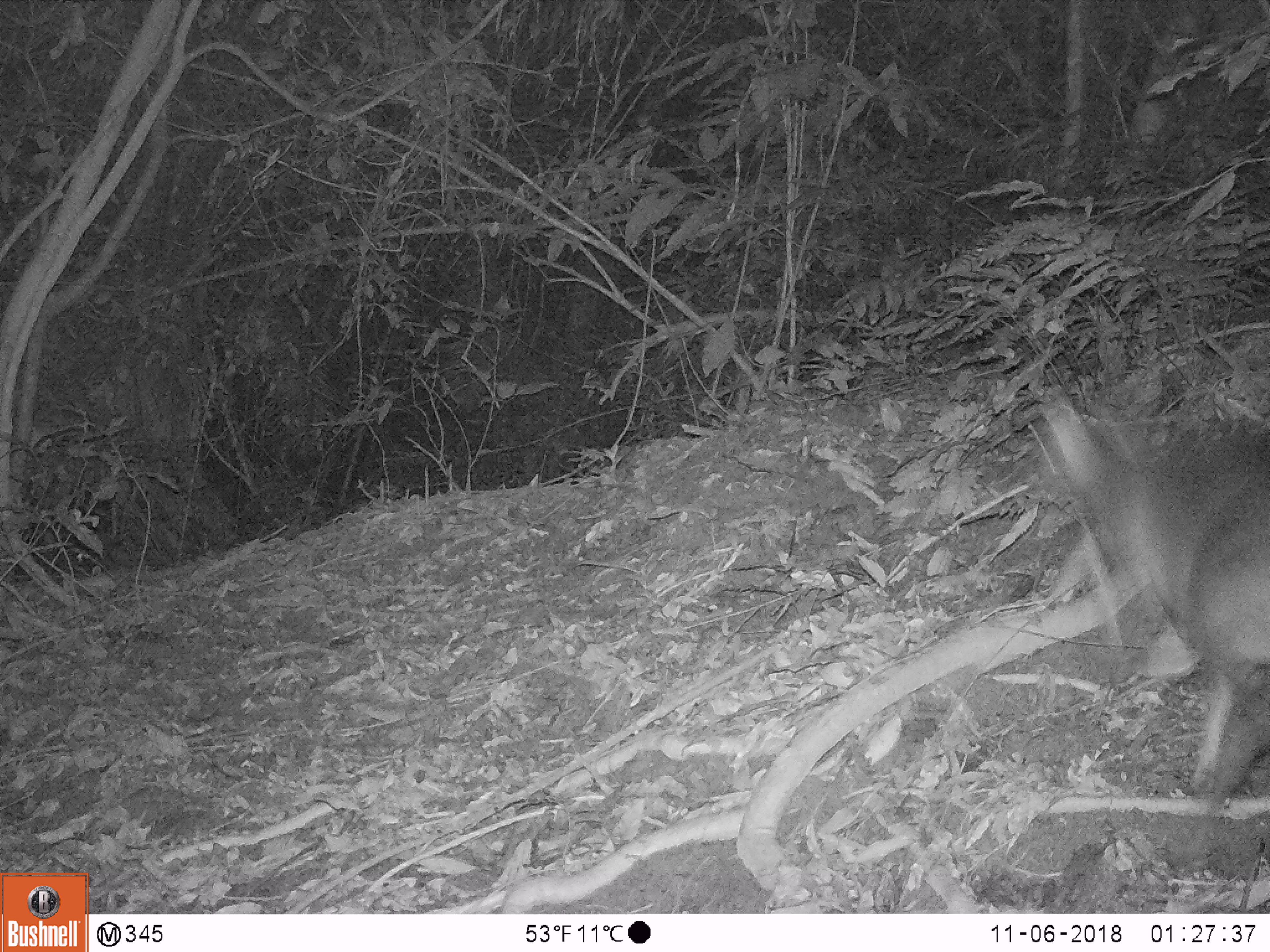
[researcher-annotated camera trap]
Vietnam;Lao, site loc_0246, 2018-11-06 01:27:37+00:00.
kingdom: Animalia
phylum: Chordata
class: Mammalia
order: Artiodactyla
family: Cervidae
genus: Muntiacus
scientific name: Muntiacus vuquangensis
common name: large-antlered muntjac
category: large antlered muntjac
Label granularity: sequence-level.